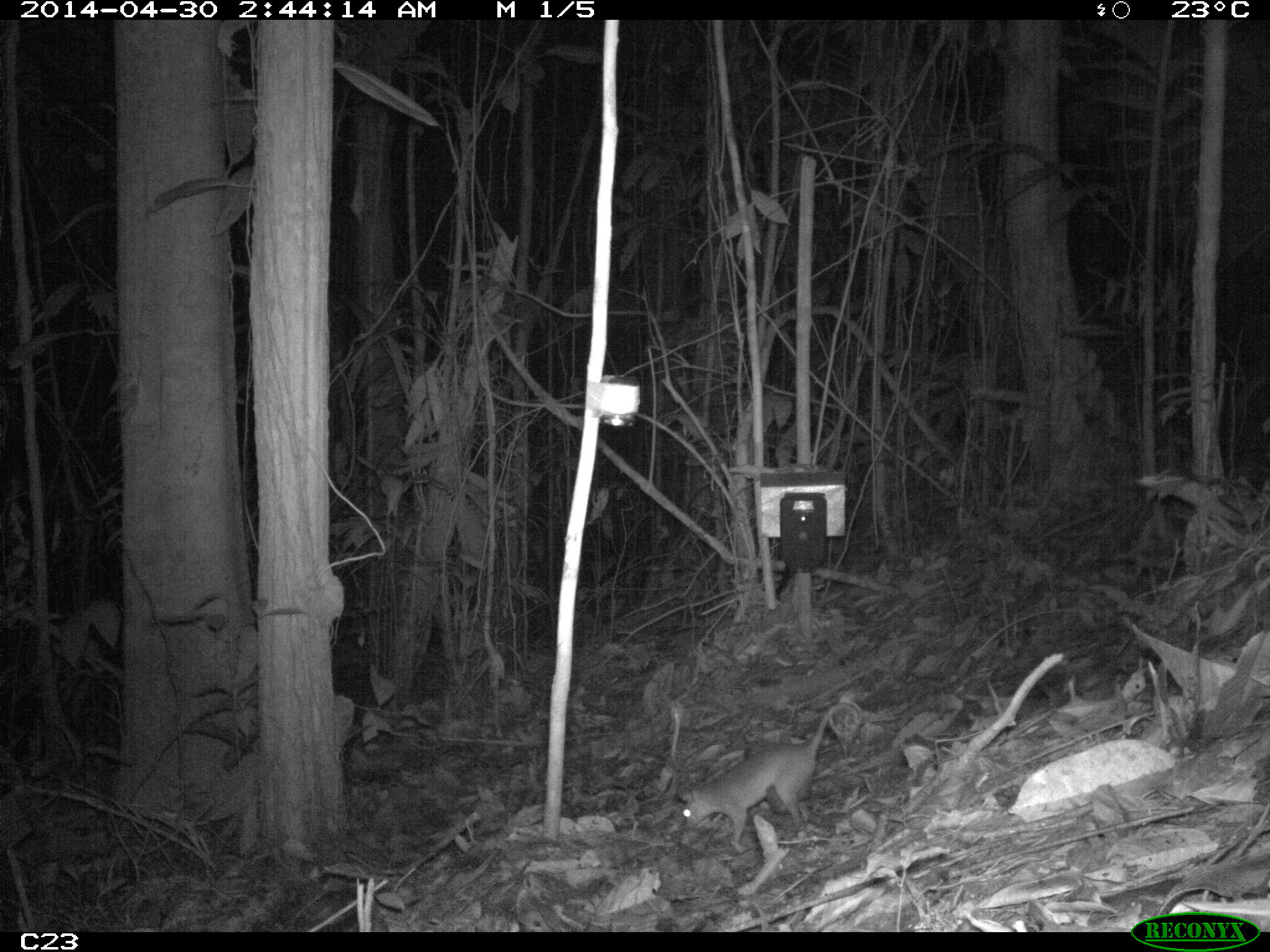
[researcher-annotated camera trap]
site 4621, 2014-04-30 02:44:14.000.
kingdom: Animalia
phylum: Chordata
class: Mammalia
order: Didelphimorphia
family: Didelphidae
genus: Metachirus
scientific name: Metachirus nudicaudatus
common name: brown four-eyed opossum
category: metachirus nudicudatus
Metachirus nudicudatus (brown four-eyed opossum) (Metachirus nudicaudatus), count 1, age adult, sex female.